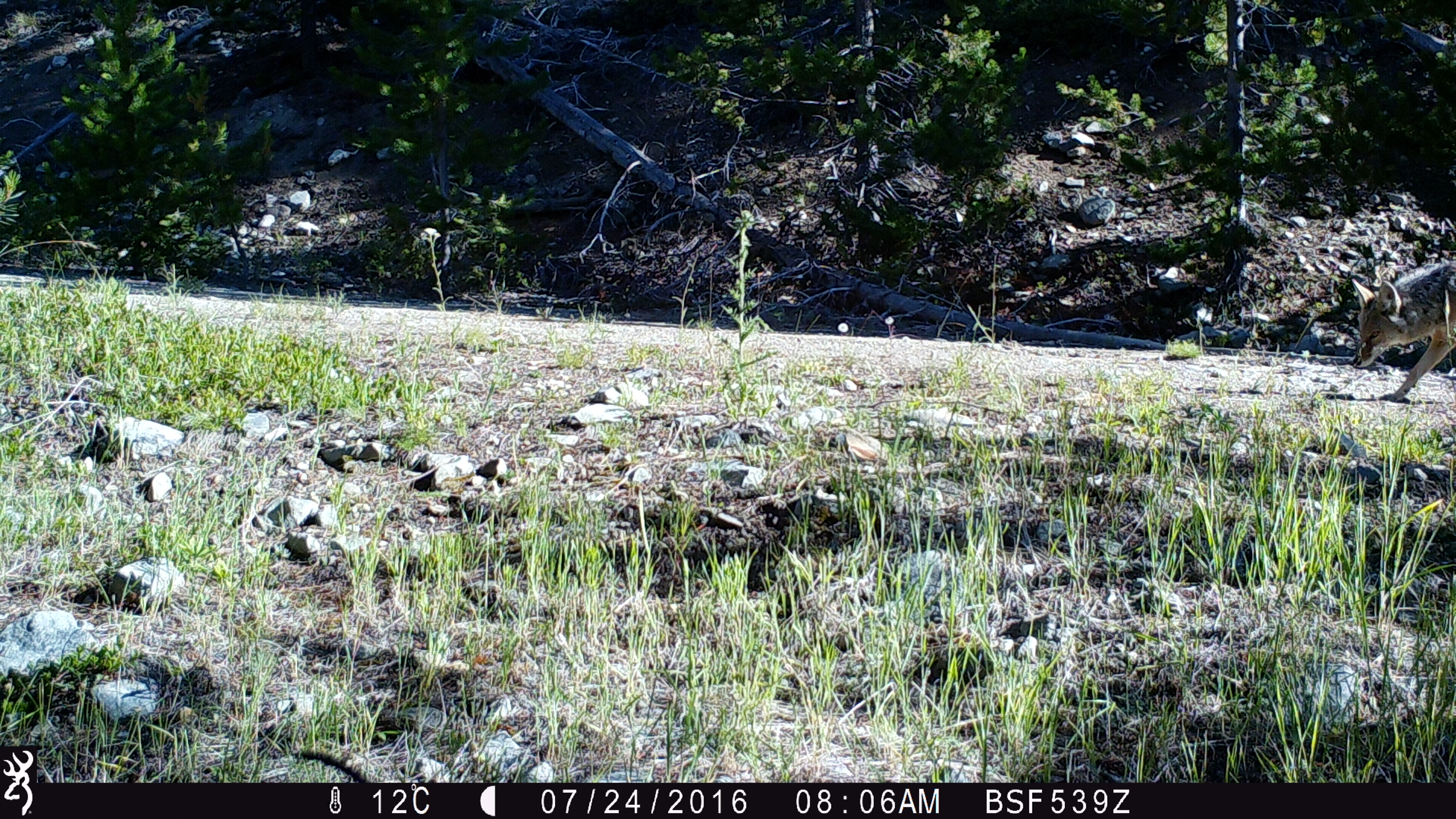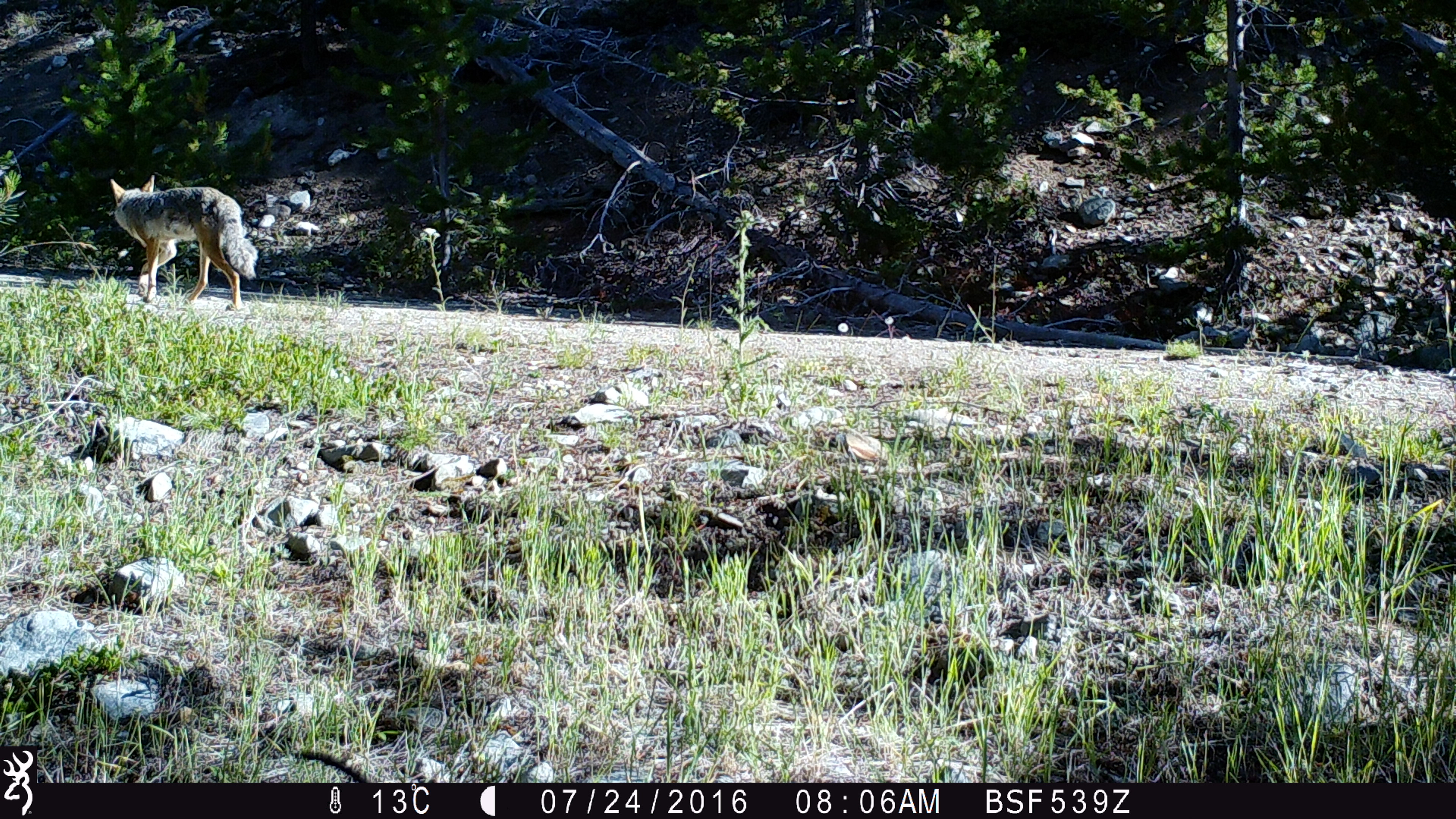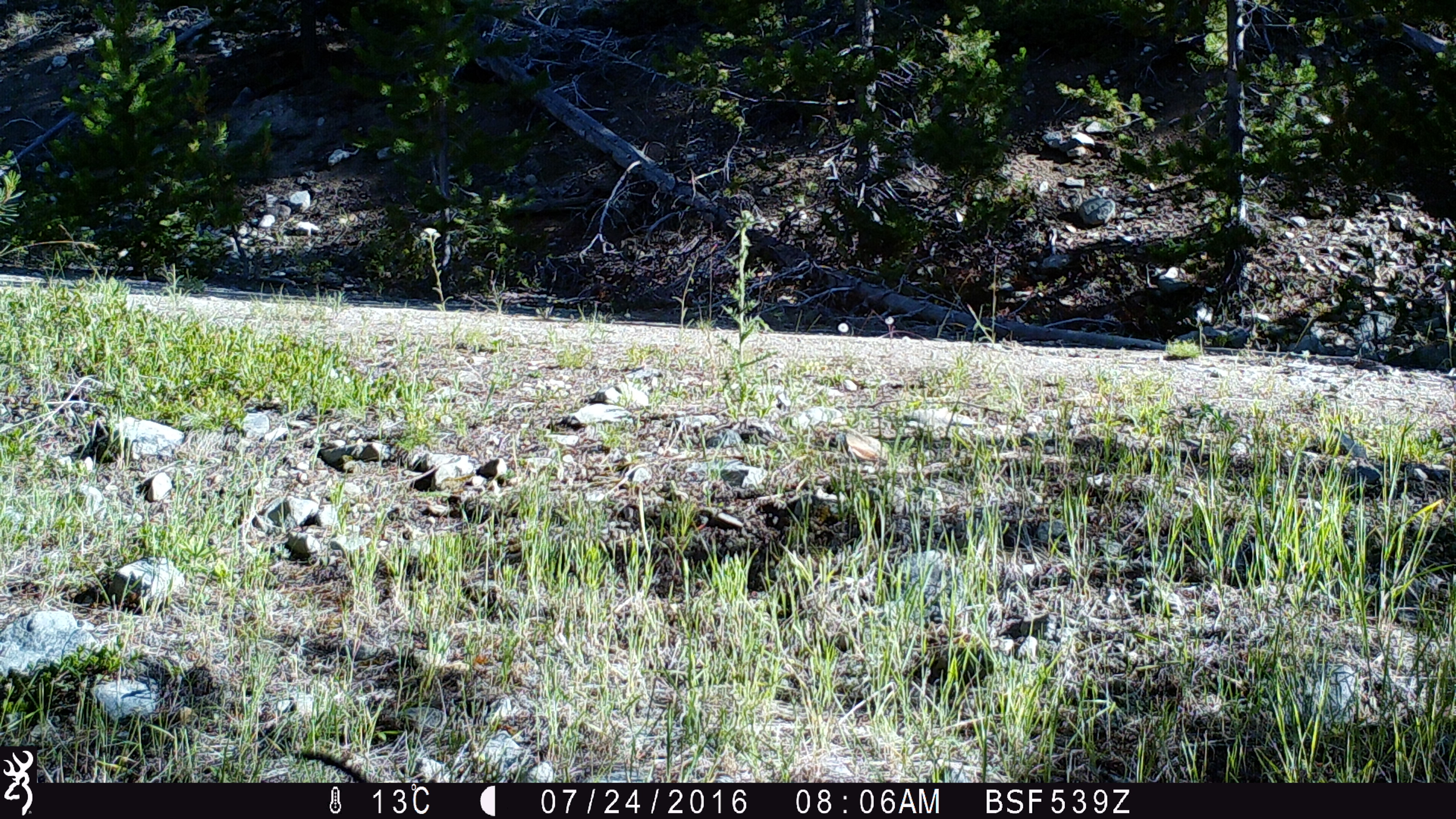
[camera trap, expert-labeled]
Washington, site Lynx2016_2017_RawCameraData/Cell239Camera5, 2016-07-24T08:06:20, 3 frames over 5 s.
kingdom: Animalia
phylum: Chordata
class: Mammalia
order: Carnivora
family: Canidae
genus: Canis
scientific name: Canis latrans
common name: coyote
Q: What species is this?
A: Canis latrans (coyote).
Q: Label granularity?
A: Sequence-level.